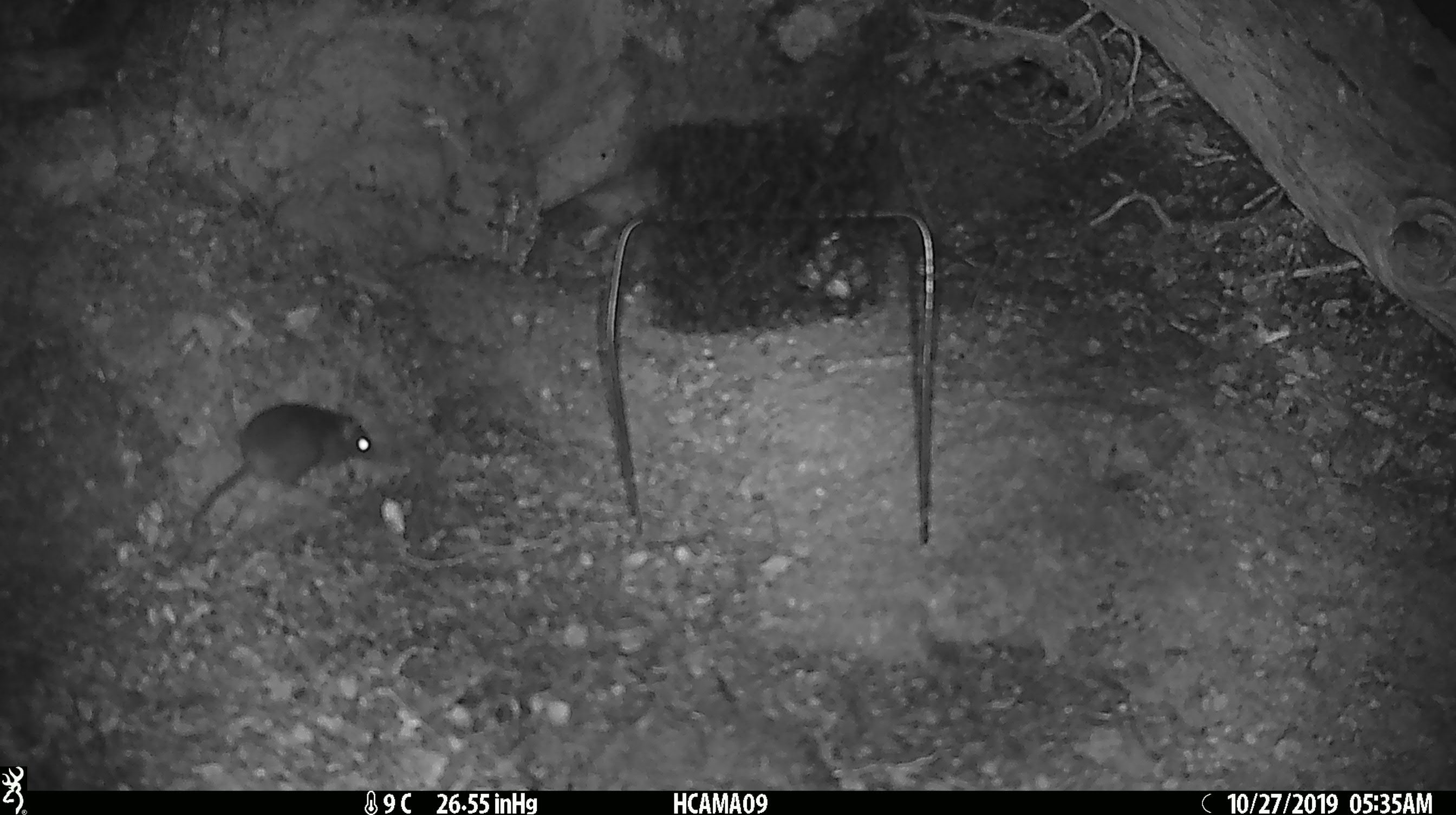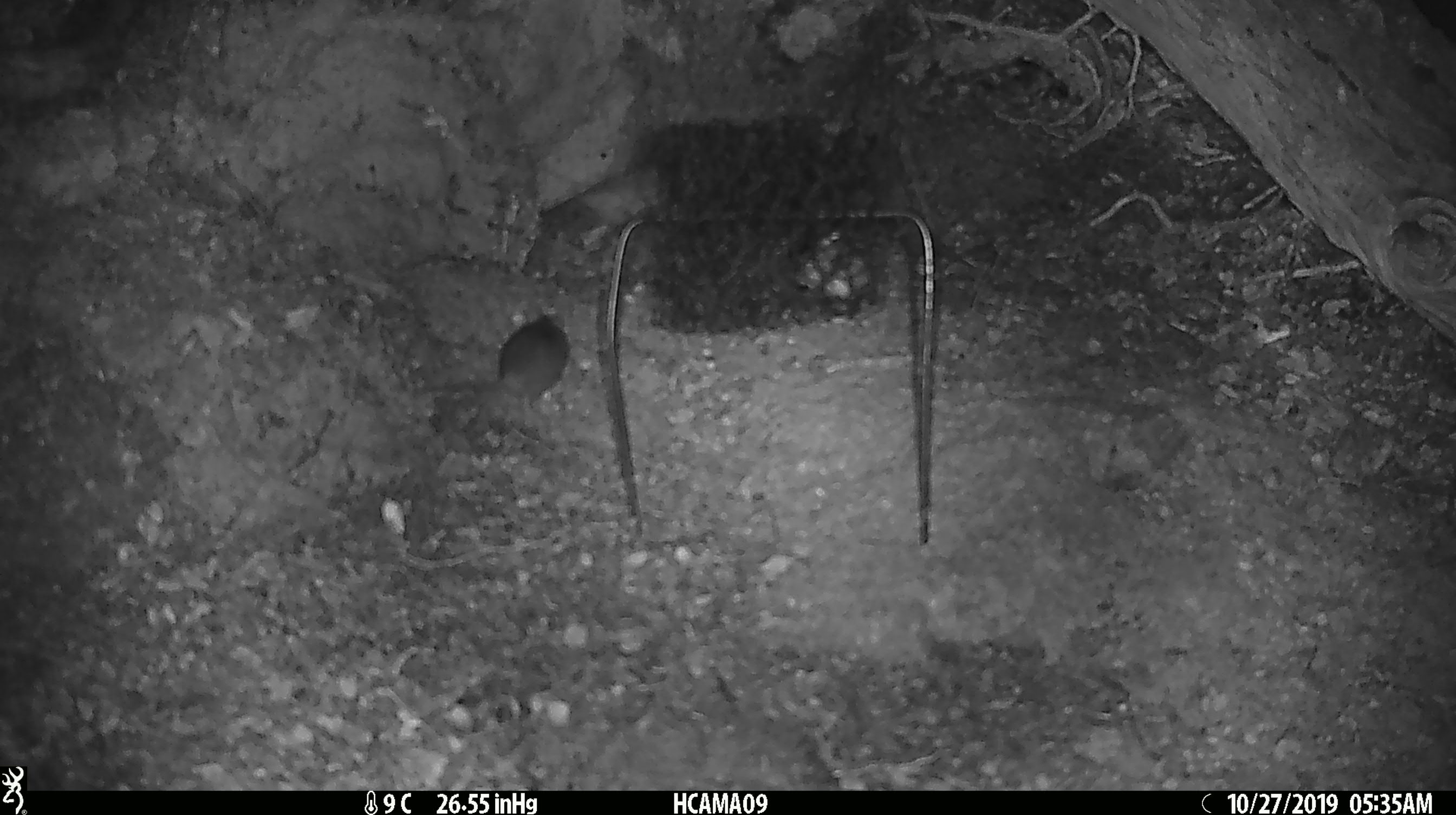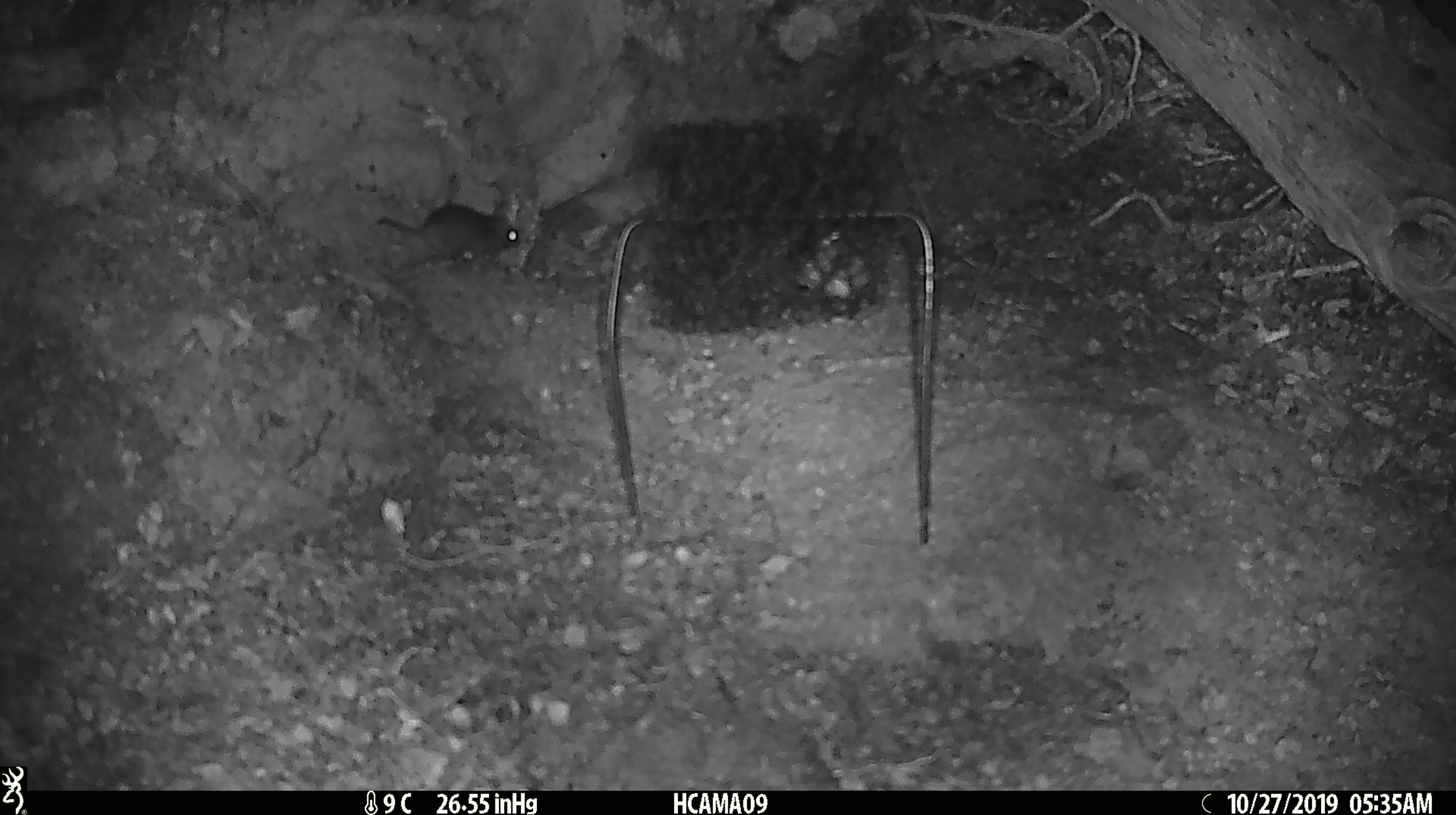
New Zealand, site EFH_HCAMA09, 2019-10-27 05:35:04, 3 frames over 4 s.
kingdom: Animalia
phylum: Chordata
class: Mammalia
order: Rodentia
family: Muridae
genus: Mus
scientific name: Mus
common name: mouse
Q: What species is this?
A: Mouse (Mus).